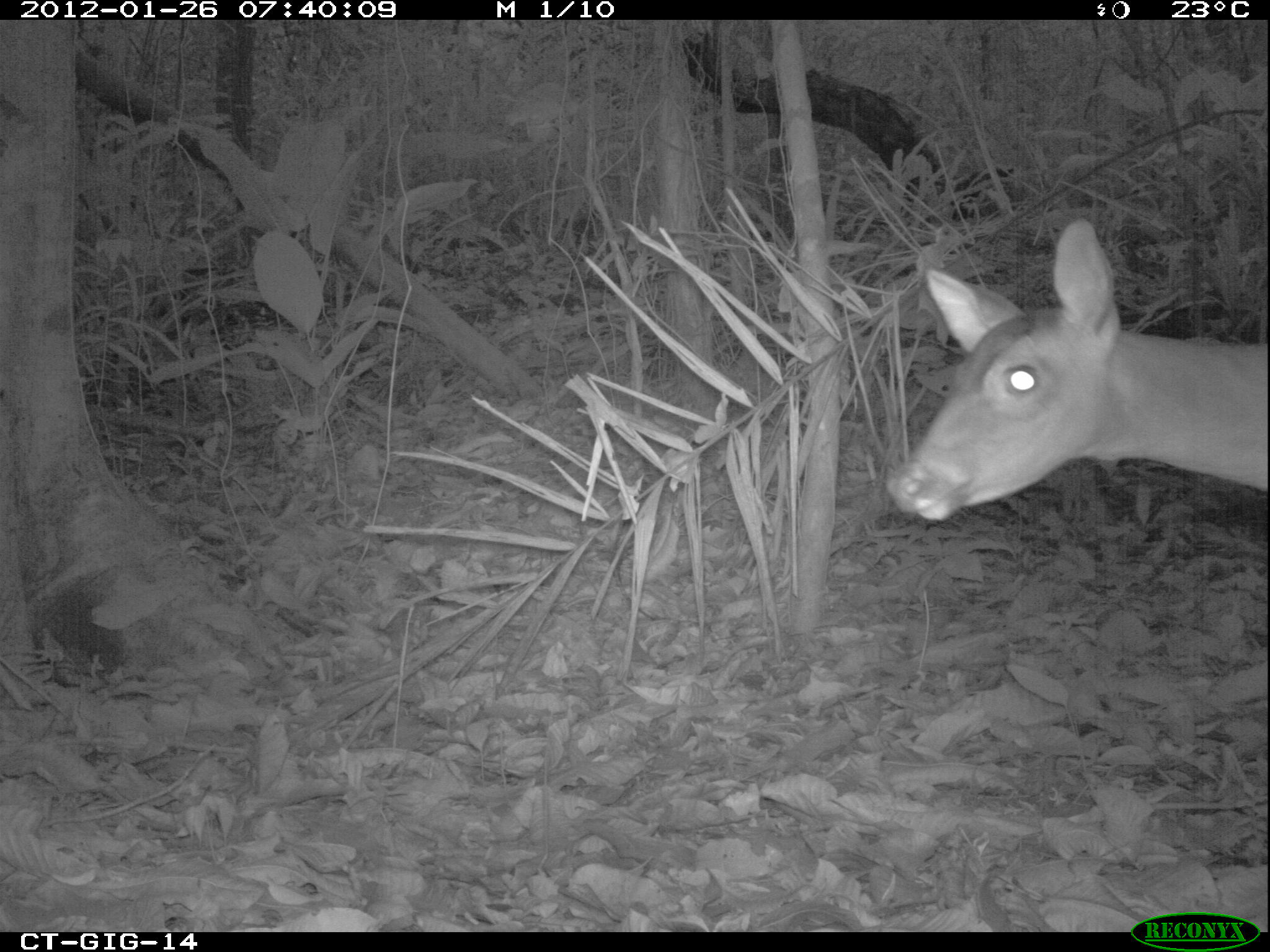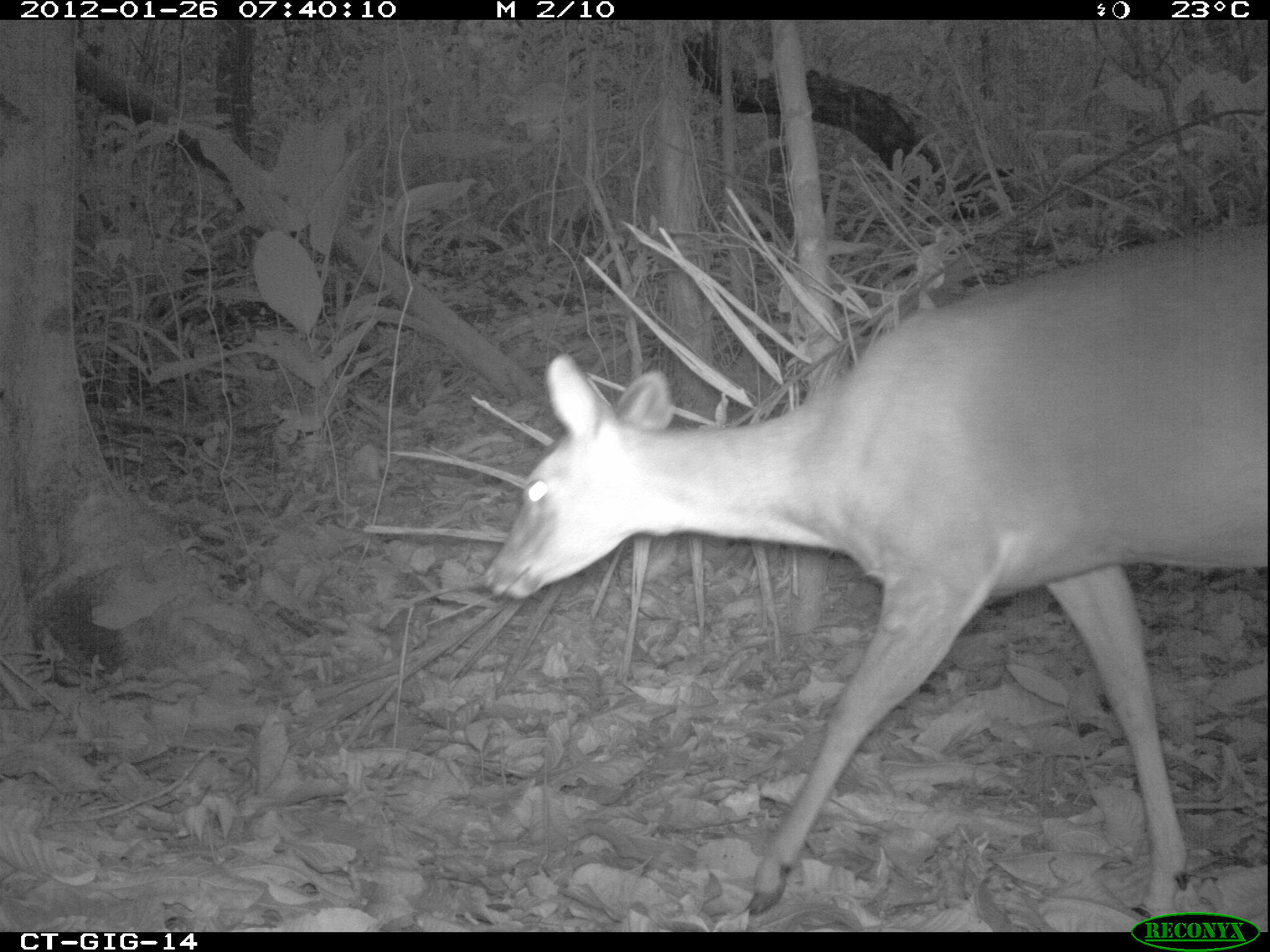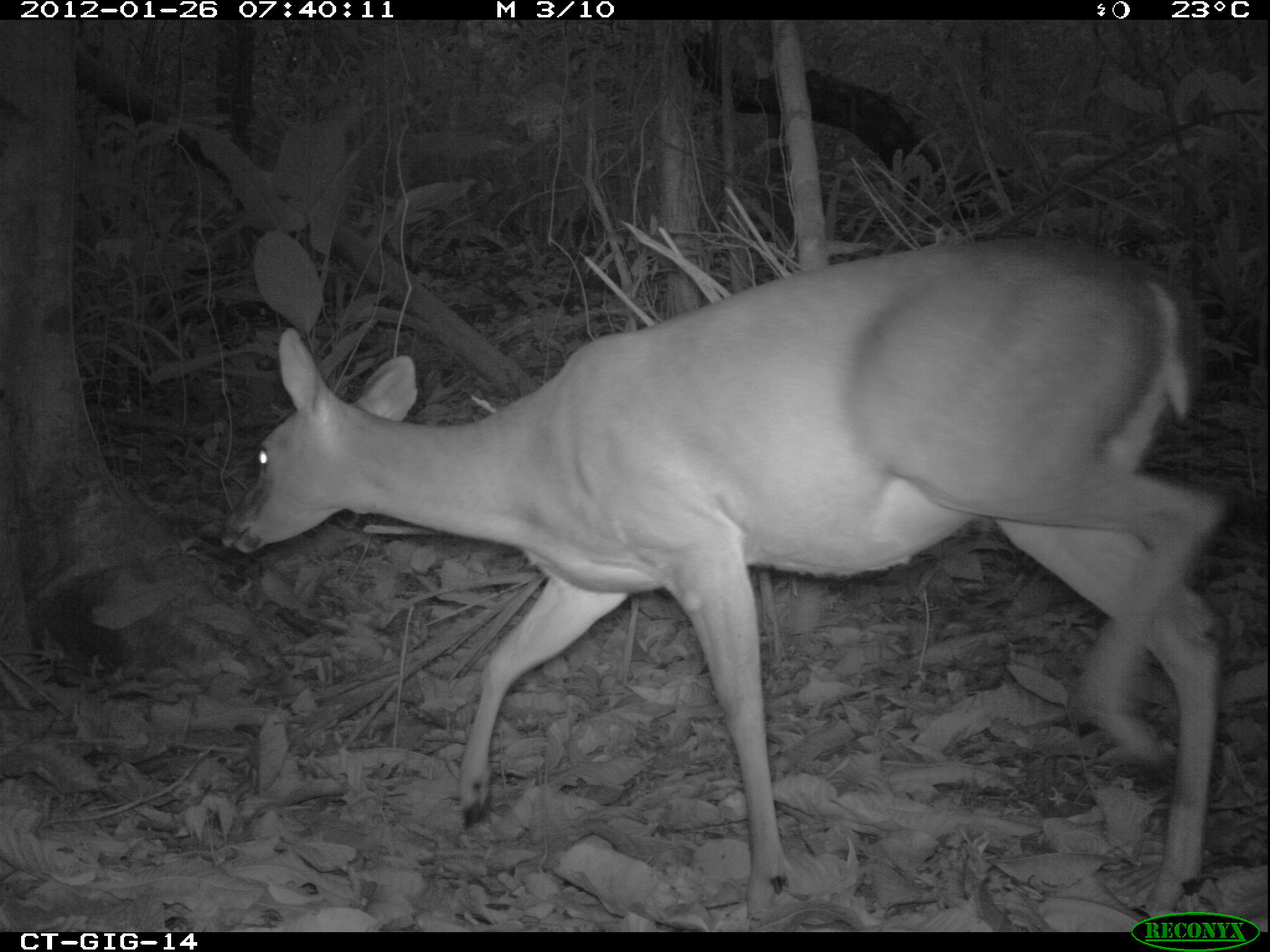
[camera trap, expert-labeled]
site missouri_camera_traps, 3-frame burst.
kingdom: Animalia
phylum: Chordata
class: Mammalia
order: Artiodactyla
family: Cervidae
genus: Odocoileus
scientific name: Odocoileus virginianus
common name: white-tailed deer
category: white tailed deer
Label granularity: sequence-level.